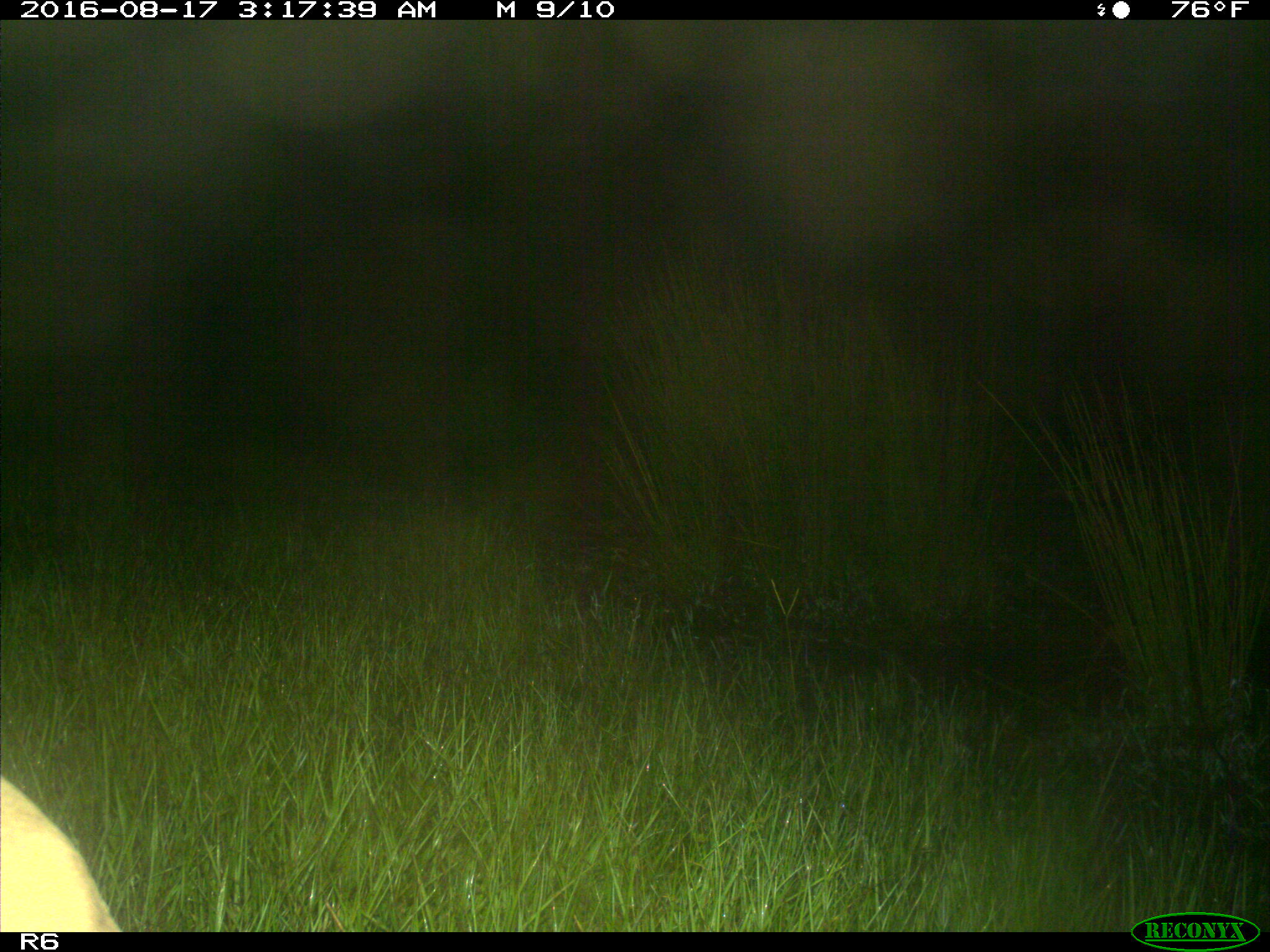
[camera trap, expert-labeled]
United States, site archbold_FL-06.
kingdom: Animalia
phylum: Chordata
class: Mammalia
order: Artiodactyla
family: Bovidae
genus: Bos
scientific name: Bos taurus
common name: domestic cow